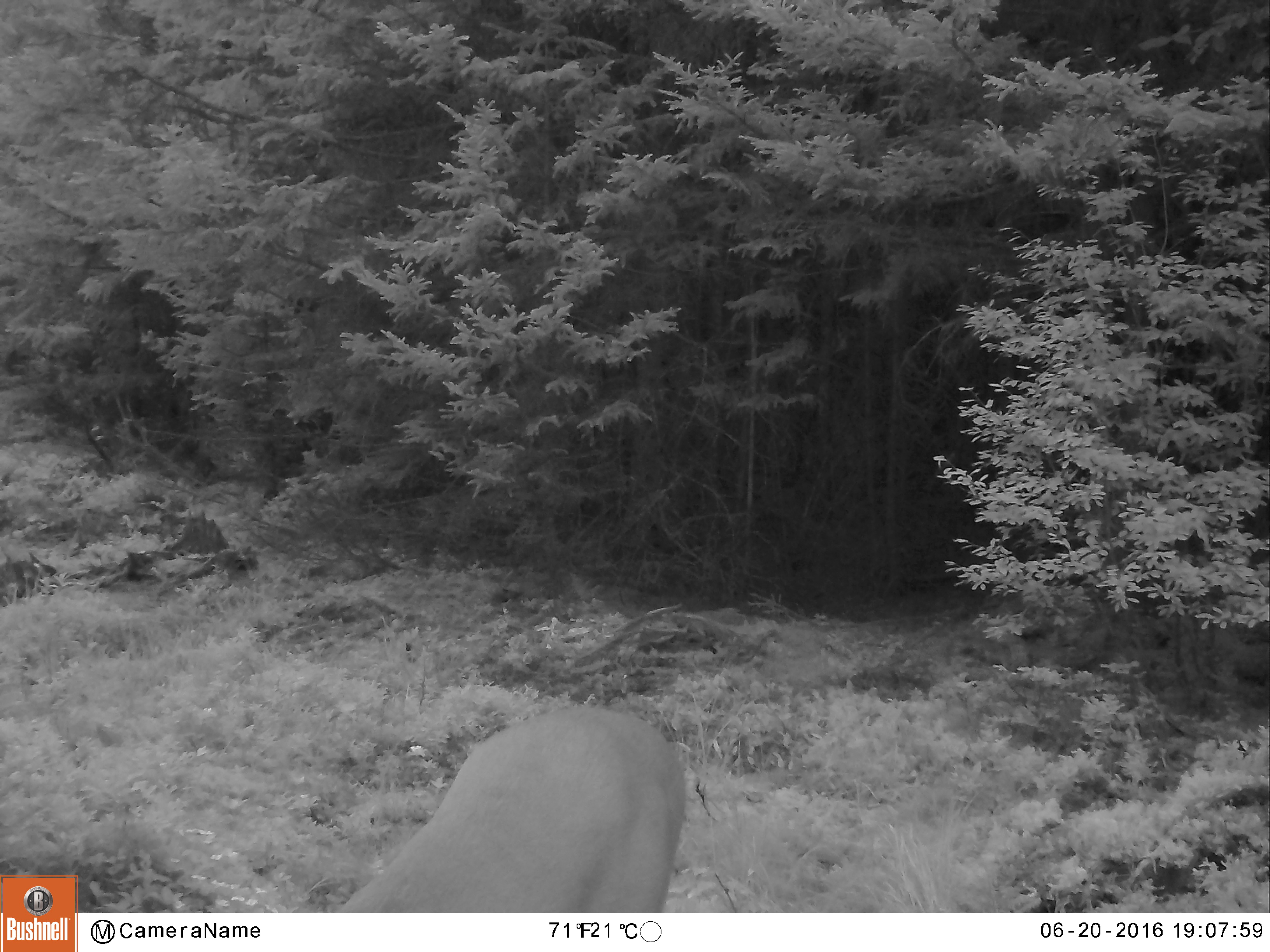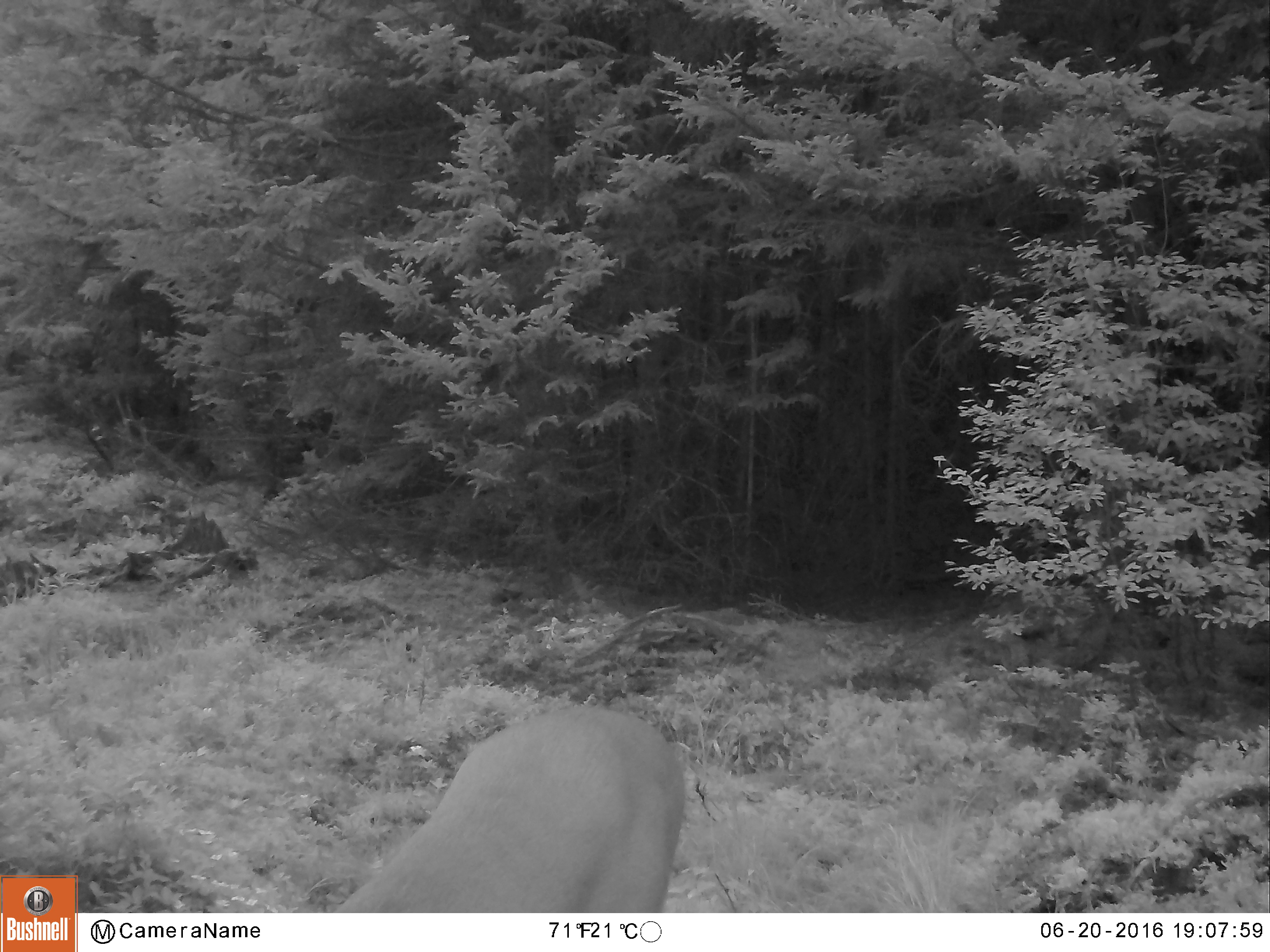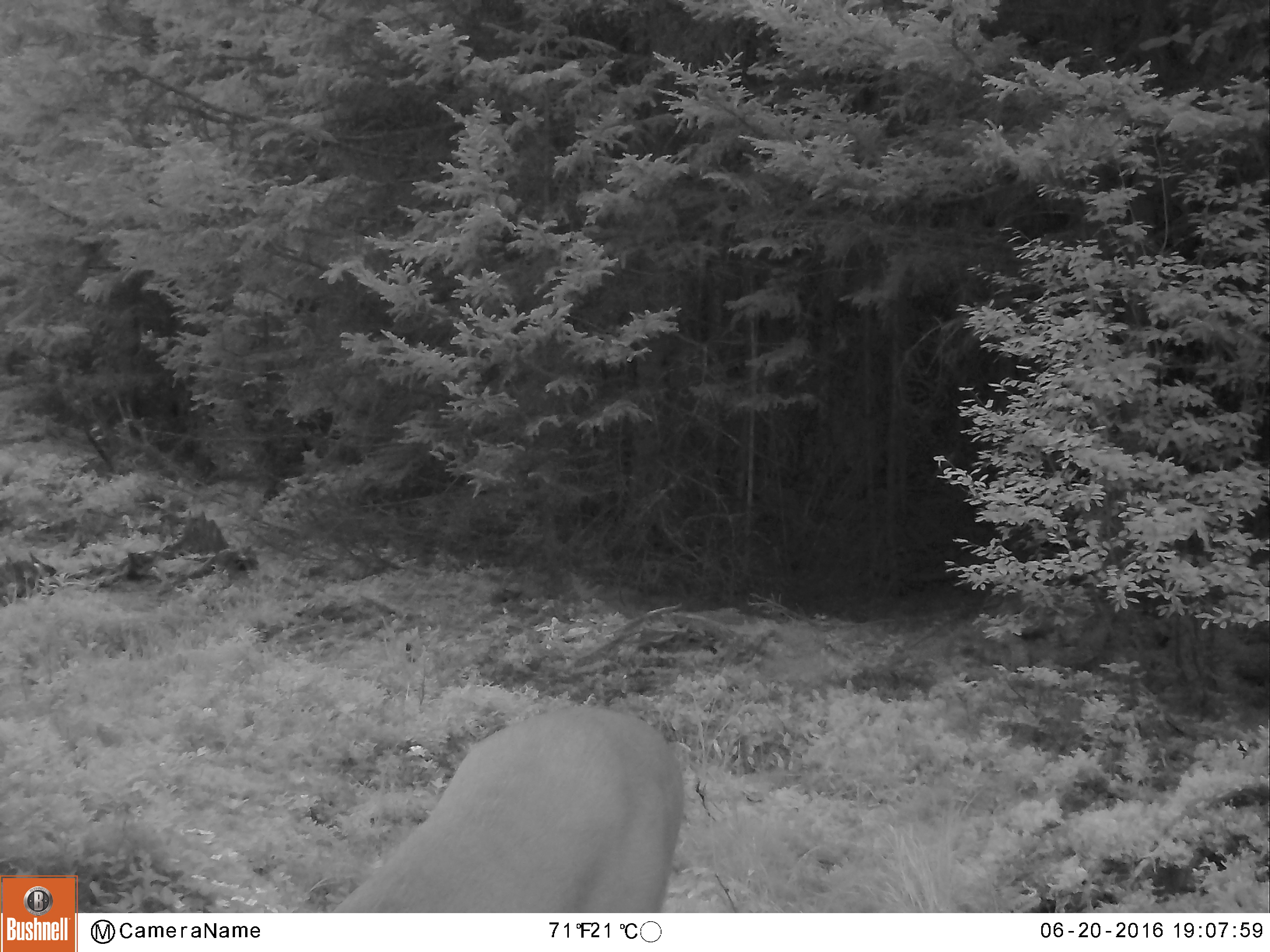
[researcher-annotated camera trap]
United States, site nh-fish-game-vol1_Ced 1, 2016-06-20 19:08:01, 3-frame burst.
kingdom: Animalia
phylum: Chordata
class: Mammalia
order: Artiodactyla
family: Cervidae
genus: Odocoileus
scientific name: Odocoileus virginianus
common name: white-tailed deer